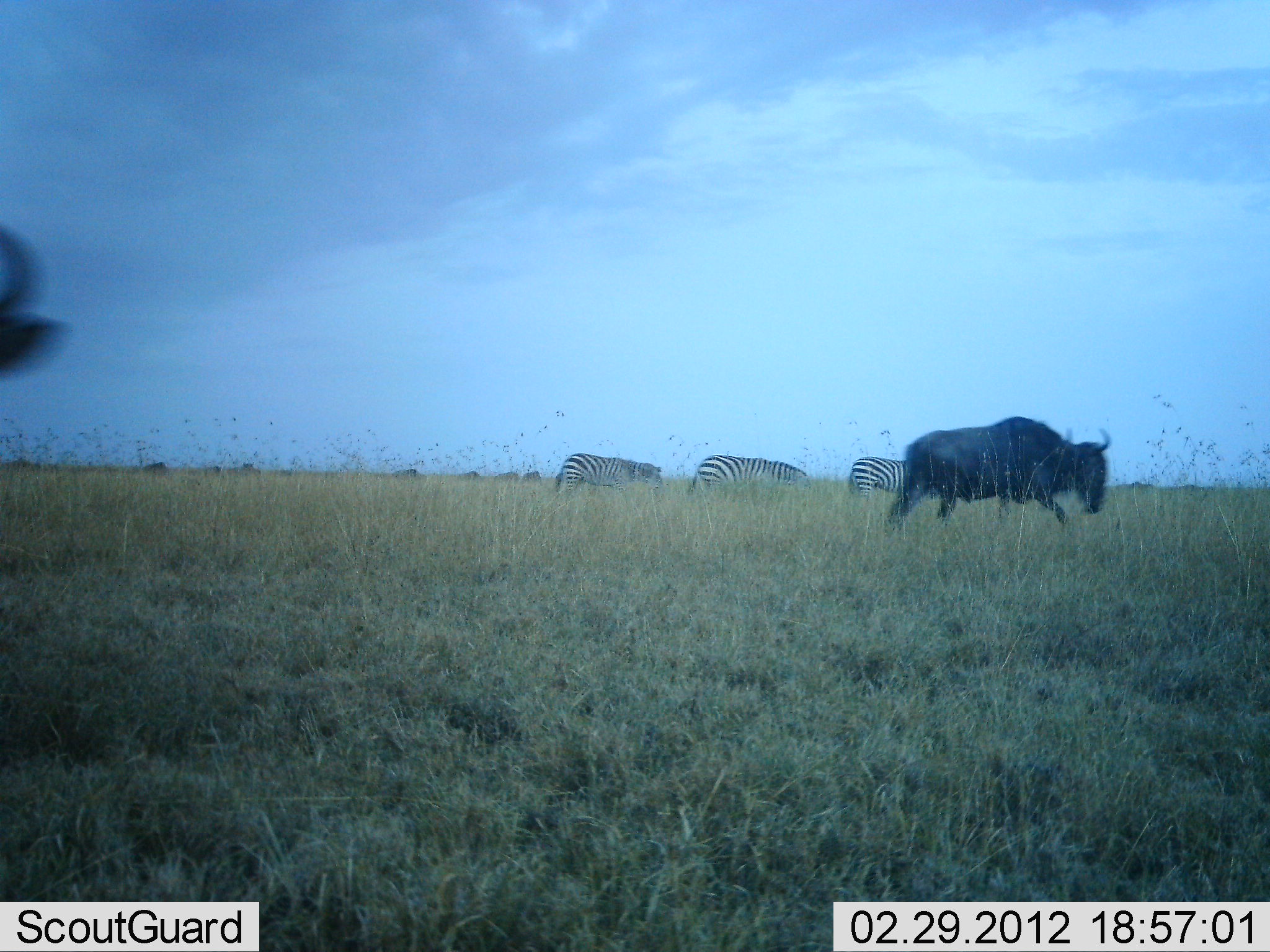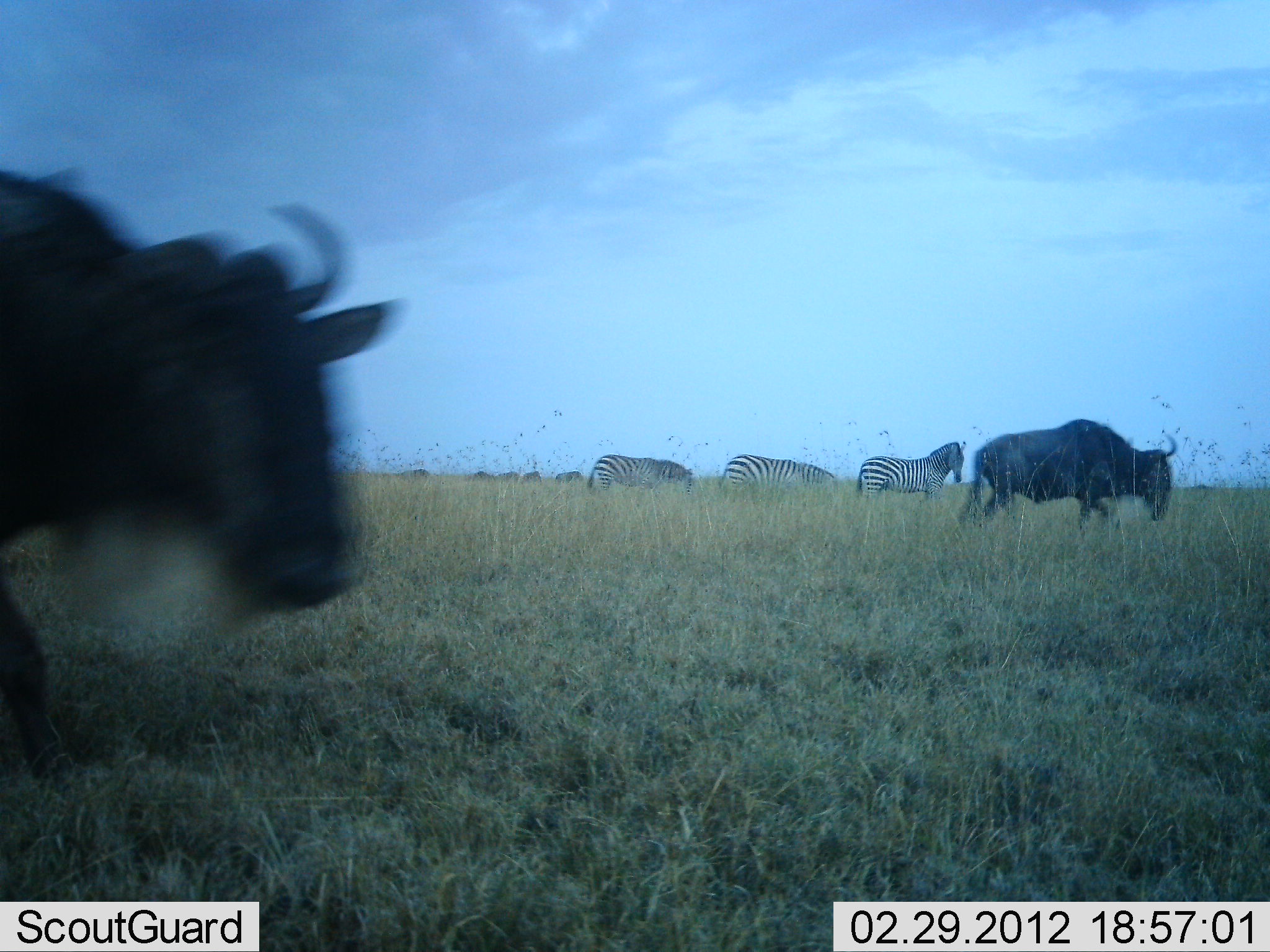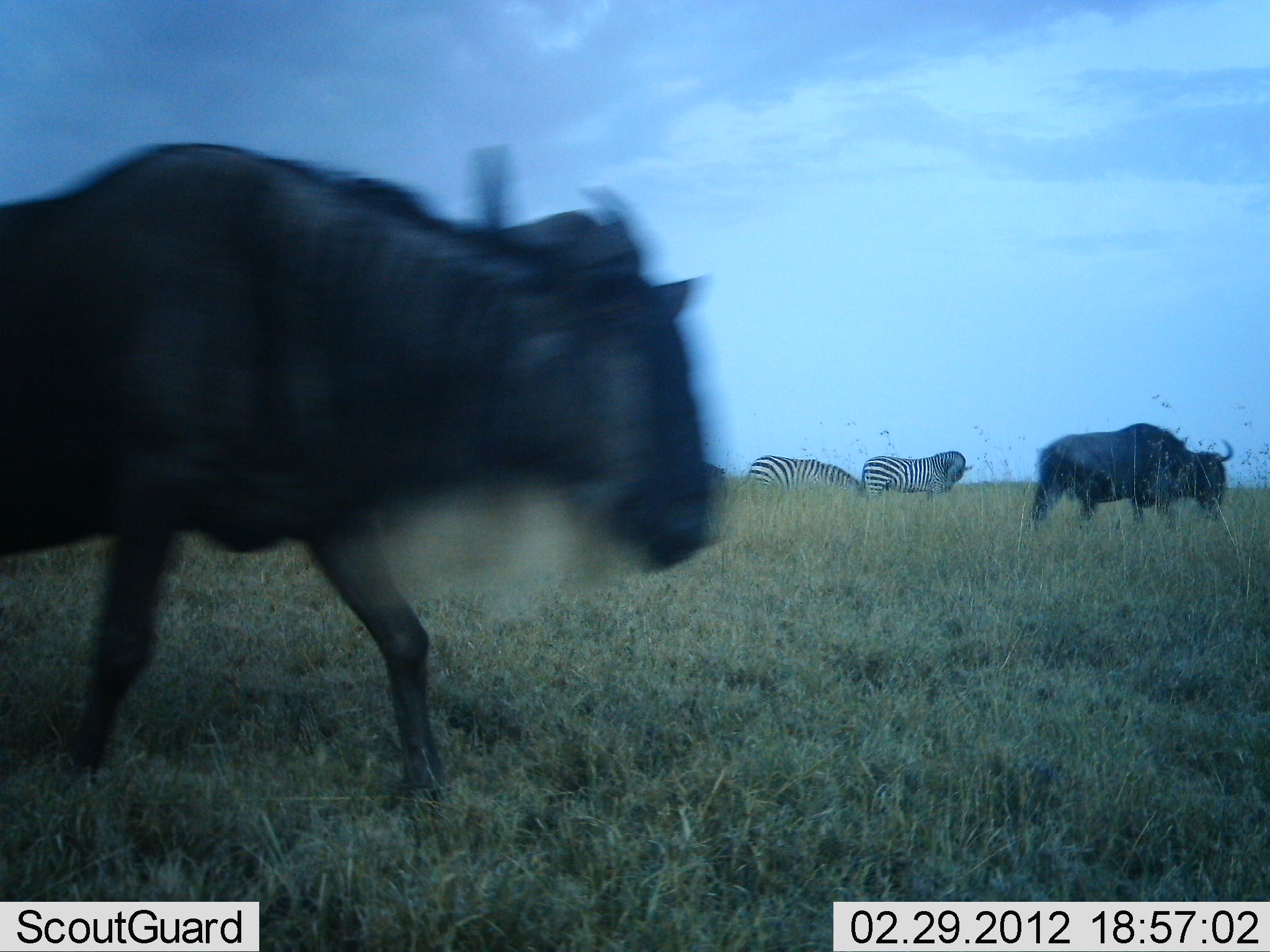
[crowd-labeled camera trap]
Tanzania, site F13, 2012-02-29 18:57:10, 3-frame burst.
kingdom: Animalia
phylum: Chordata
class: Mammalia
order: Artiodactyla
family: Bovidae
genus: Connochaetes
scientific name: Connochaetes taurinus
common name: blue wildebeest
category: wildebeest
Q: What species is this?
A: Wildebeest (blue wildebeest) (Connochaetes taurinus).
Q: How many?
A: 7.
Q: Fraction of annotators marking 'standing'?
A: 7%.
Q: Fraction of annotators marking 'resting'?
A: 0%.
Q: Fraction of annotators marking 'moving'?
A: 93%.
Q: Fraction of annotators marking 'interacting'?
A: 0%.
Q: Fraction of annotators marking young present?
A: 0%.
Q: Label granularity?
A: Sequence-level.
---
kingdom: Animalia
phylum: Chordata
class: Mammalia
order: Perissodactyla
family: Equidae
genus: Equus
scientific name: Equus quagga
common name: plains zebra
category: zebra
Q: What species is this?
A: Zebra (plains zebra) (Equus quagga).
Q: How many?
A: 3.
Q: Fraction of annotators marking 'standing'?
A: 31%.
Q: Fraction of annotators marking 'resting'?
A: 0%.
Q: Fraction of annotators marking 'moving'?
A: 69%.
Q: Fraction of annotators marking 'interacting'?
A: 0%.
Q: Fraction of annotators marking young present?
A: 0%.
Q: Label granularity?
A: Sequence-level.